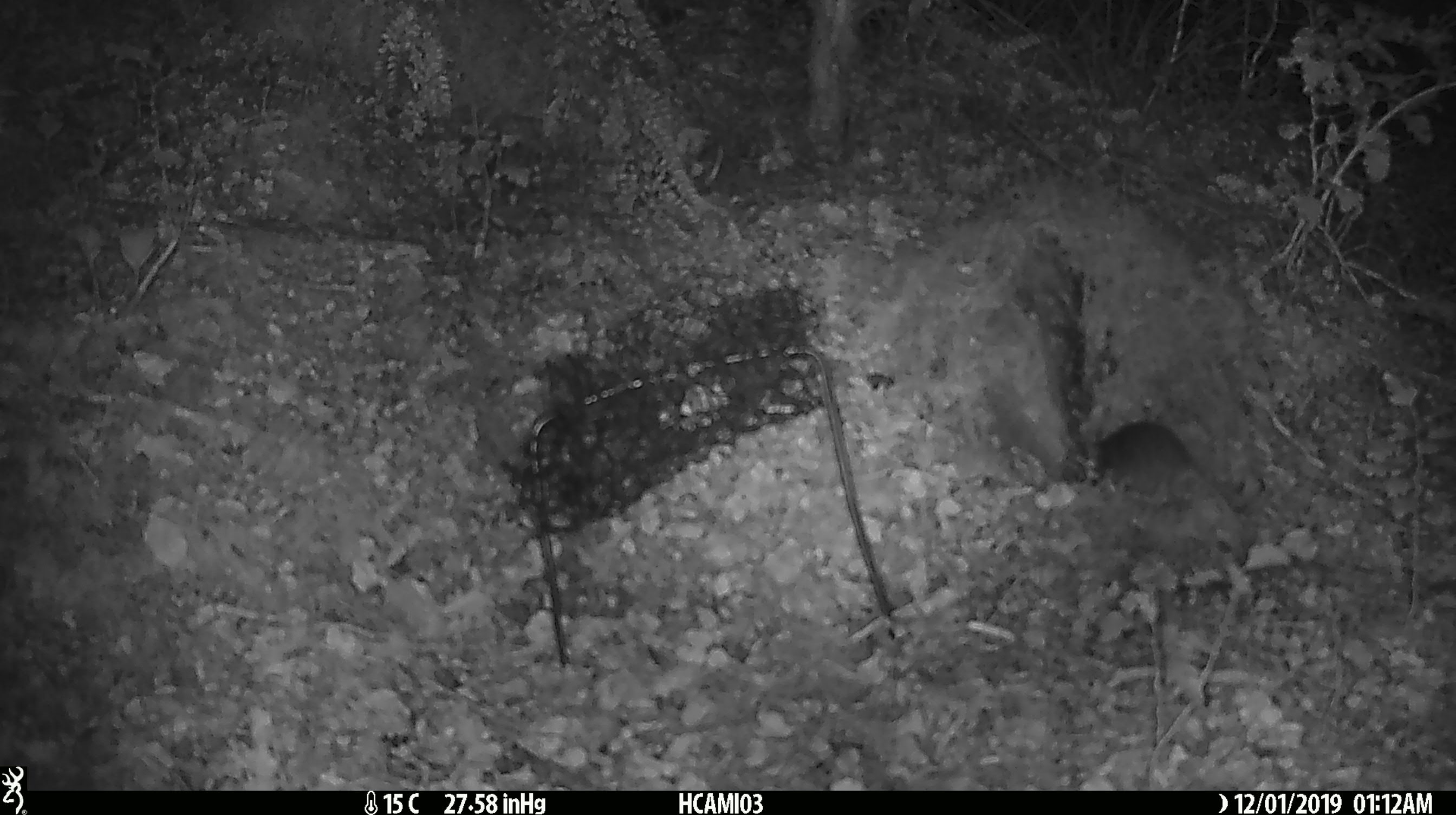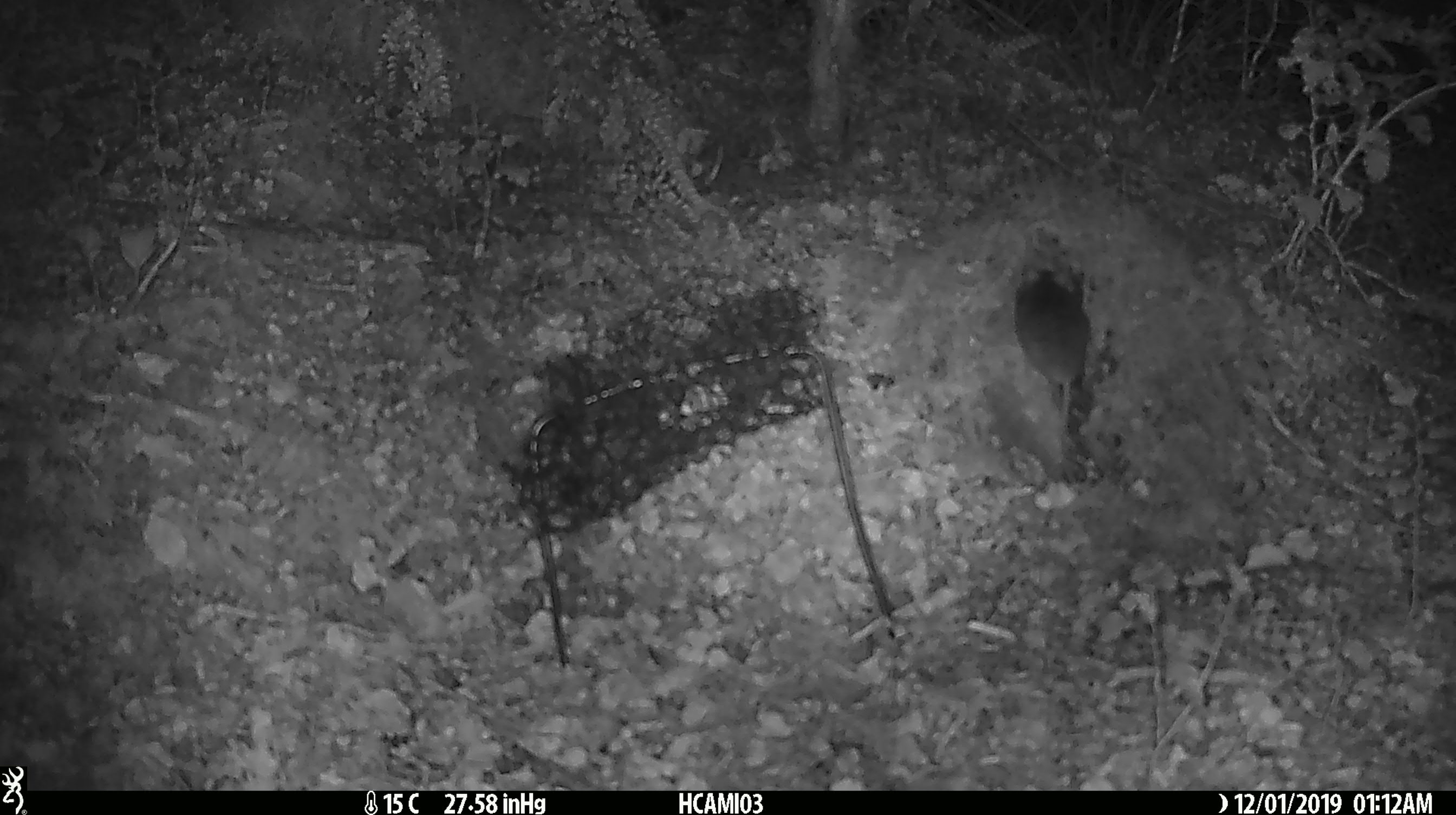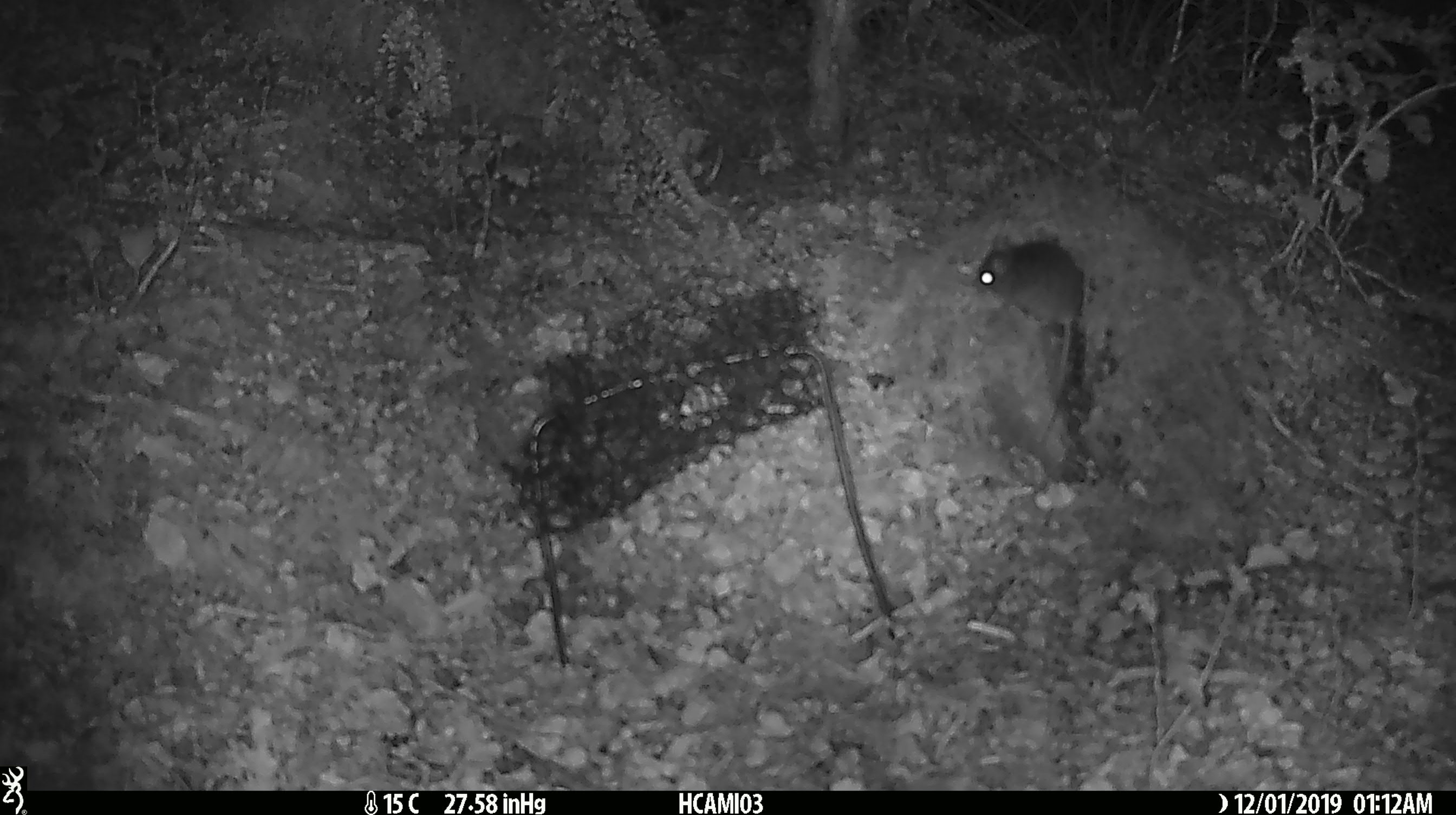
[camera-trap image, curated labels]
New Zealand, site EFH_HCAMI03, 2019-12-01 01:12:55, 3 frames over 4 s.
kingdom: Animalia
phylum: Chordata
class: Mammalia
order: Rodentia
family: Muridae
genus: Mus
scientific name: Mus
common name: mouse